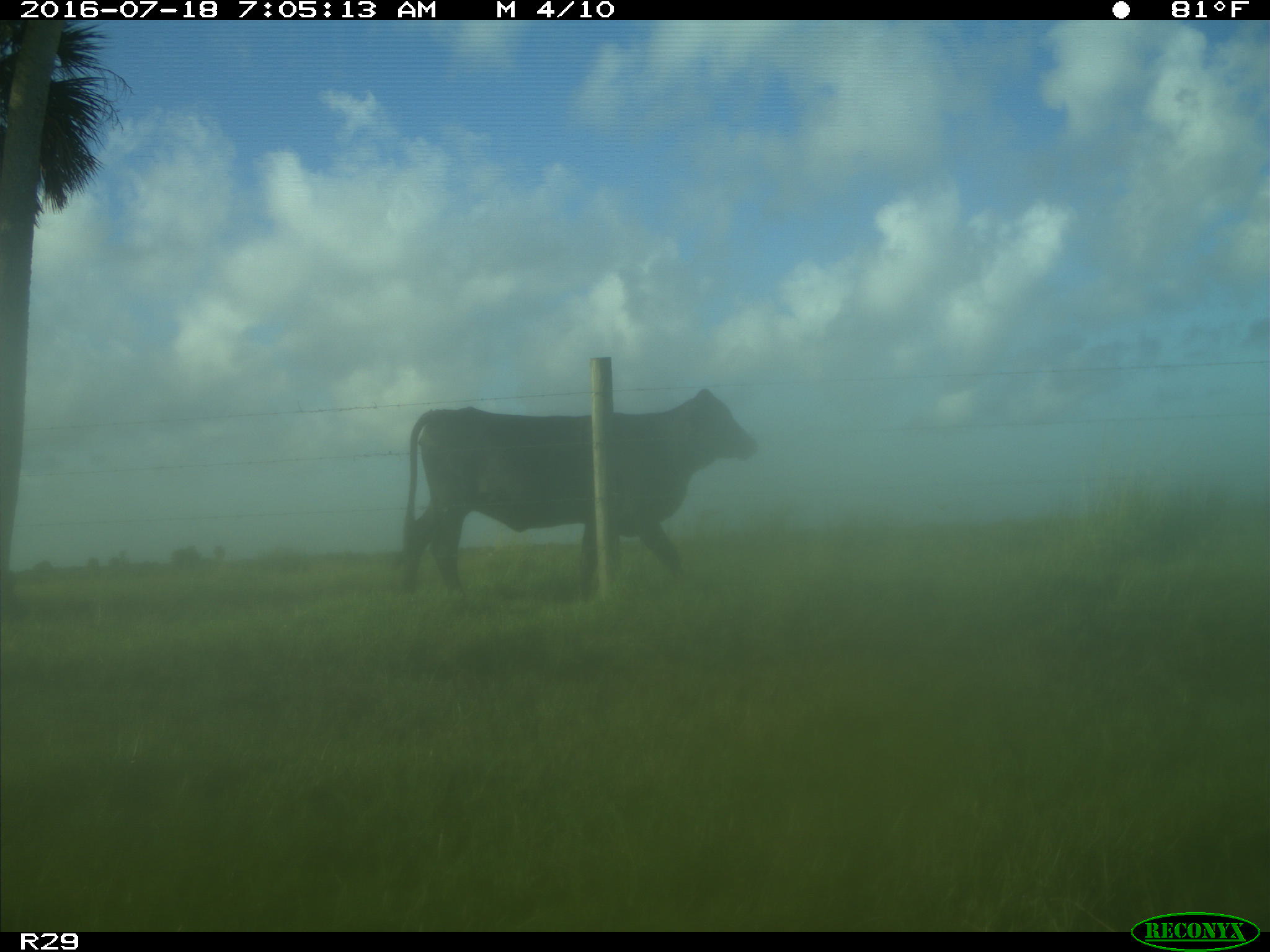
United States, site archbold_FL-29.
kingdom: Animalia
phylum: Chordata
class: Mammalia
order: Artiodactyla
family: Bovidae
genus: Bos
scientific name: Bos taurus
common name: domestic cow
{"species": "Bos taurus (domestic cow)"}